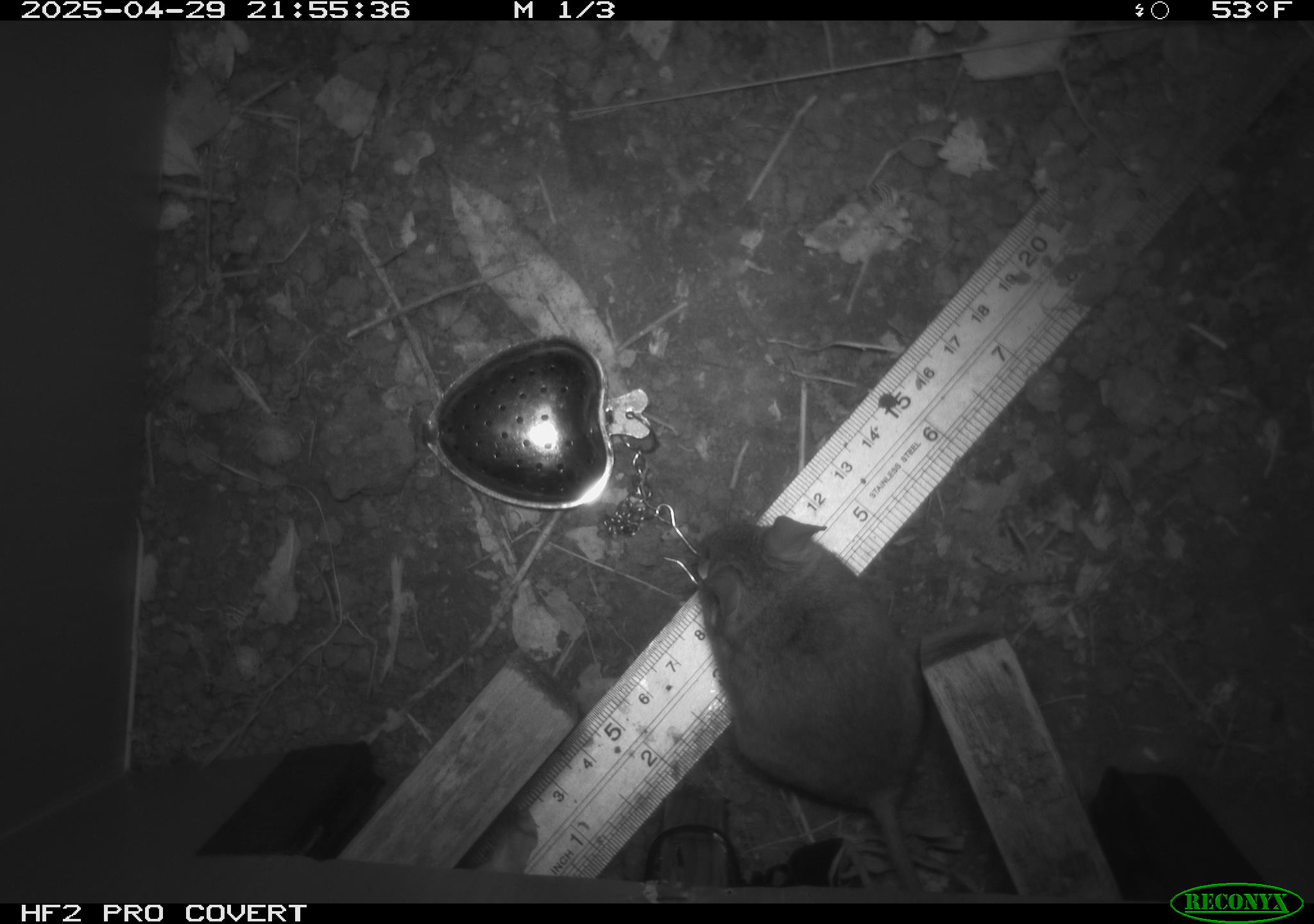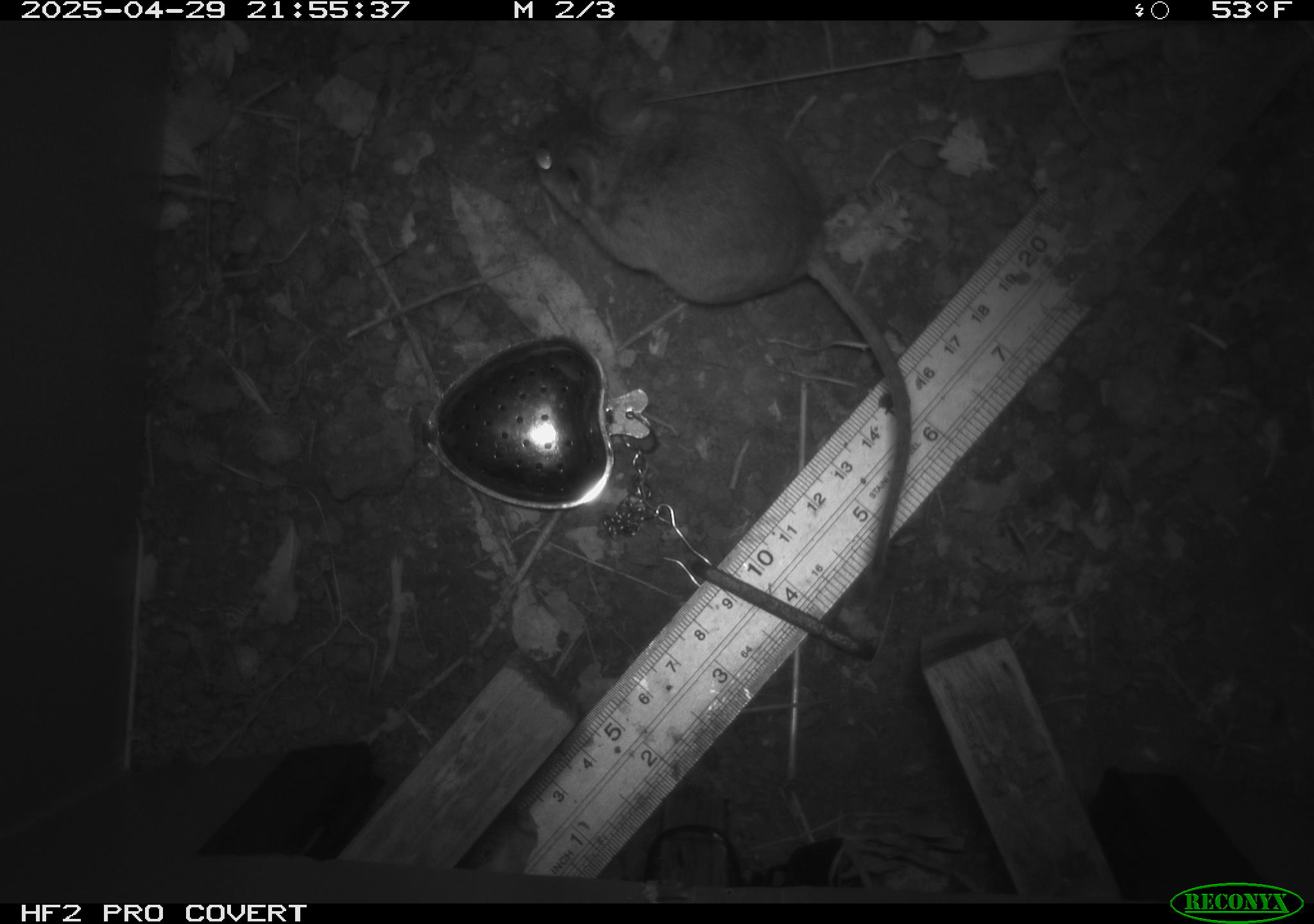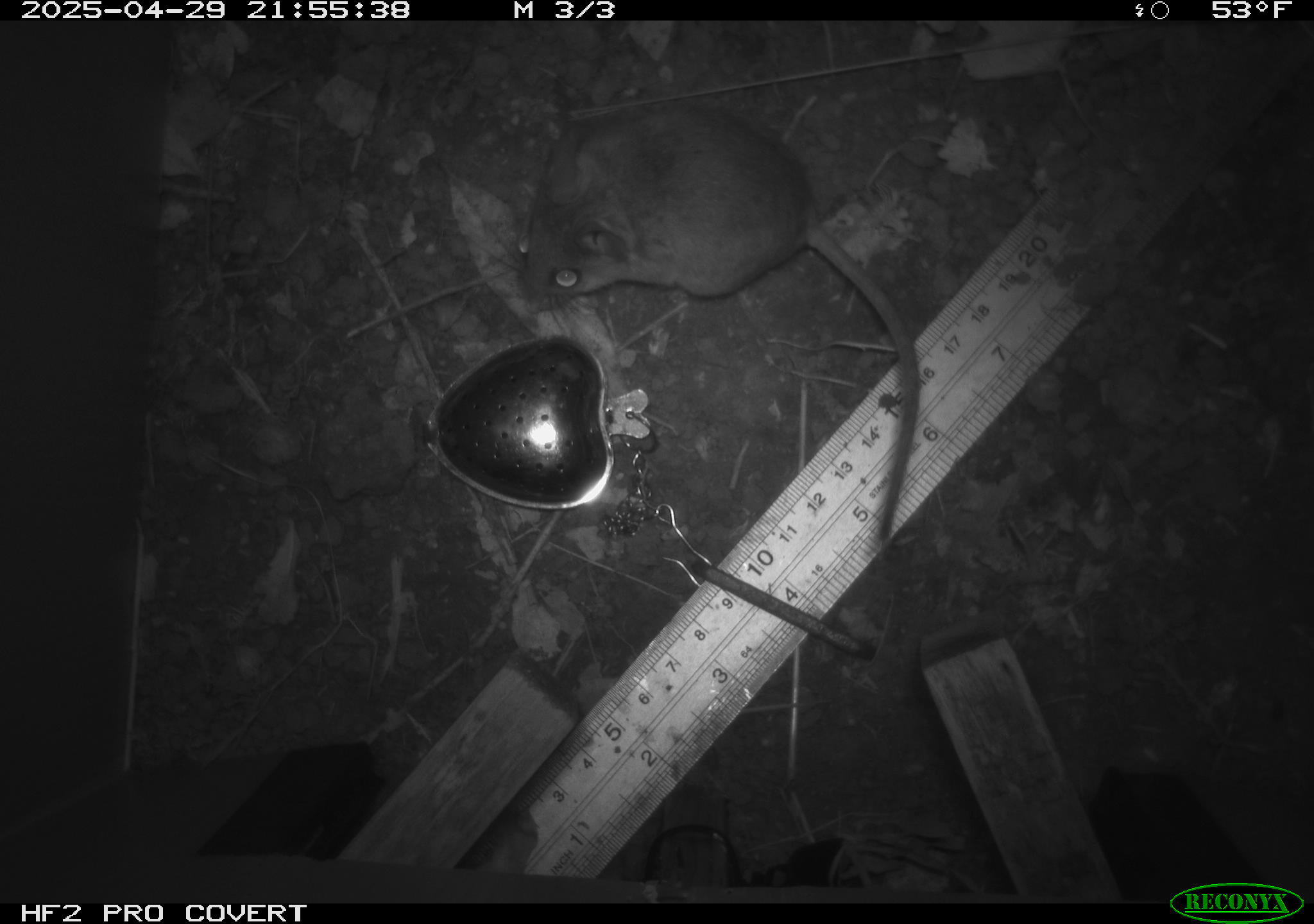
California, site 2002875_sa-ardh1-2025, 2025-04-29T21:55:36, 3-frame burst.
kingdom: Animalia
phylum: Chordata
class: Mammalia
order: Rodentia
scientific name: Rodentia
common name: mouse species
Mouse species (Rodentia).